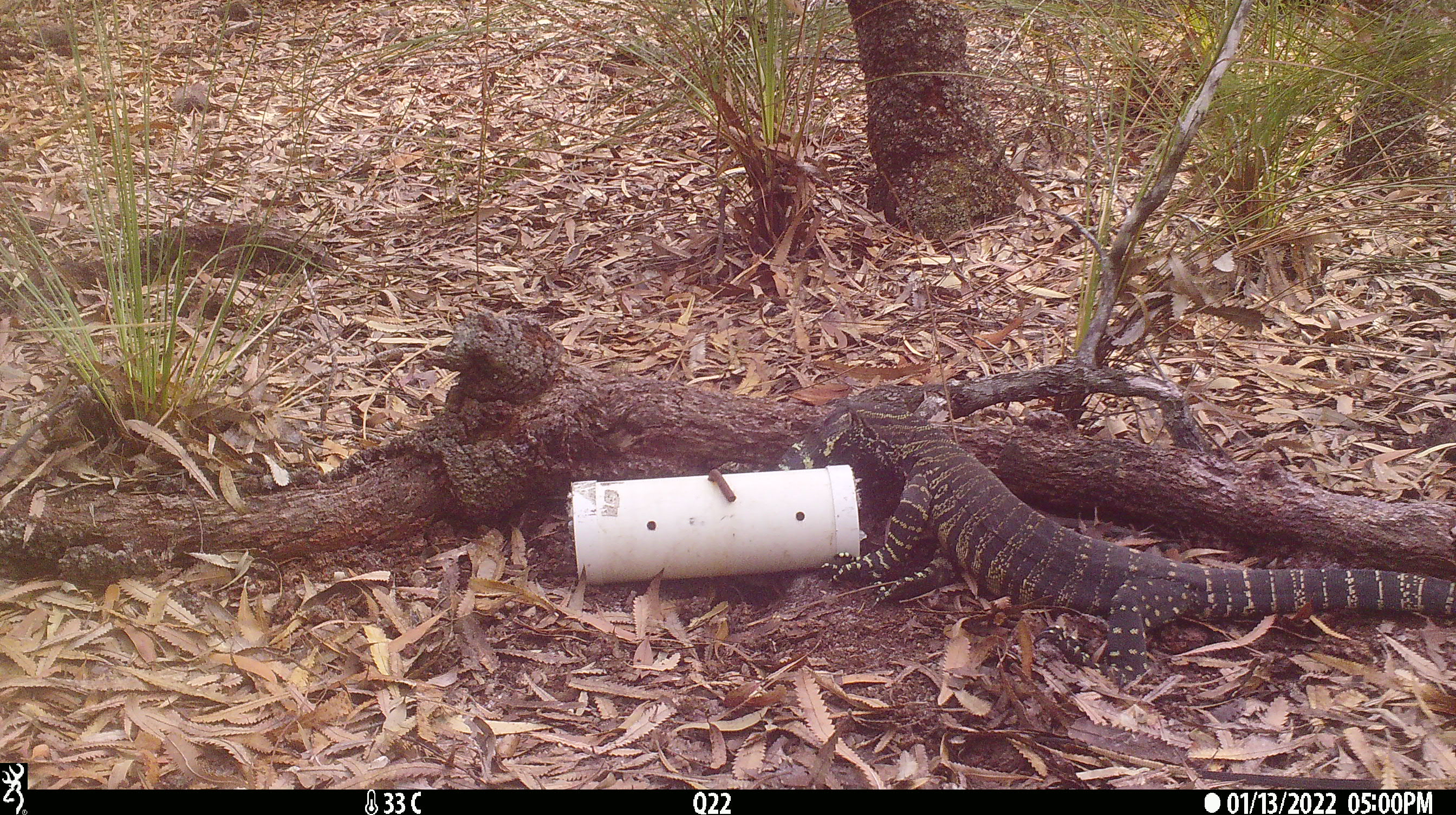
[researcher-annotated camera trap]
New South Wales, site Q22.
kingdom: Animalia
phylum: Chordata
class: Reptilia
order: Squamata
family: Varanidae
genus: Varanus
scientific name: Varanus varius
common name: lace monitor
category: goanna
Goanna (lace monitor) (Varanus varius).